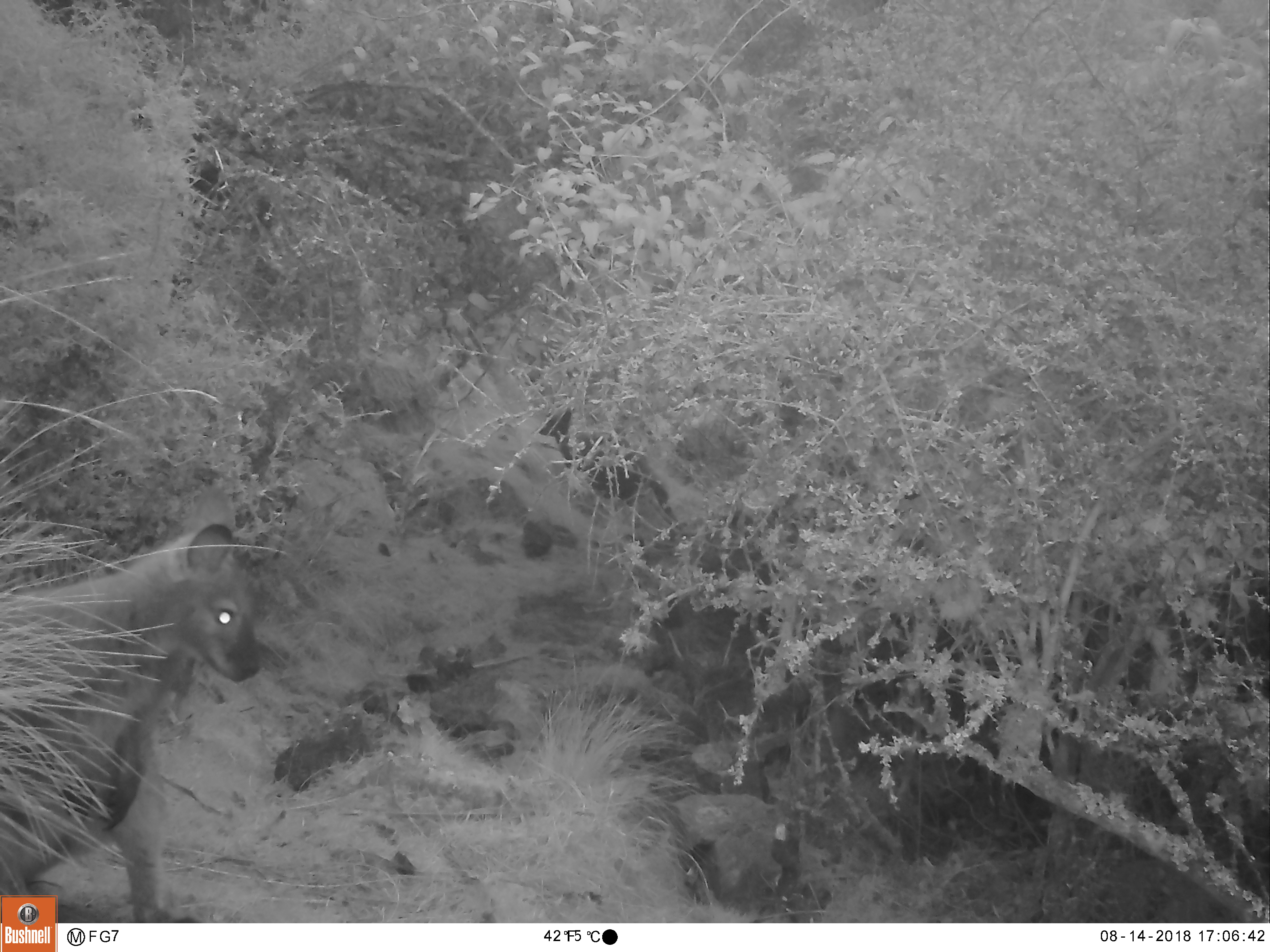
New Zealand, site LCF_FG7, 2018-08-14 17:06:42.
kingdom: Animalia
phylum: Chordata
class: Mammalia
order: Diprotodontia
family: Macropodidae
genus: Notamacropus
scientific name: Notamacropus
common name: wallaby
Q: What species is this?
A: Wallaby (Notamacropus).